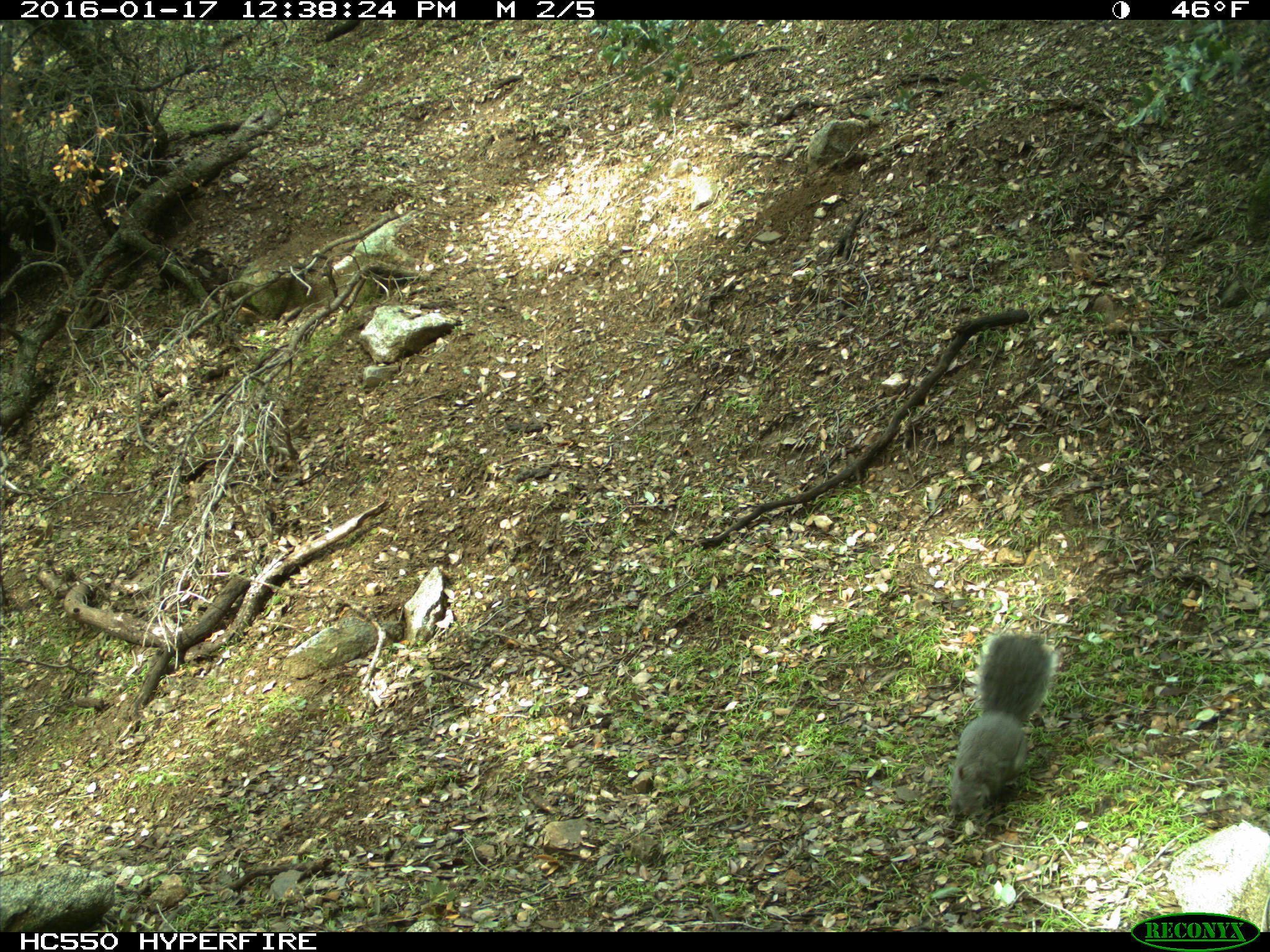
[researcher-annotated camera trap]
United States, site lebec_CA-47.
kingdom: Animalia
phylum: Chordata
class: Mammalia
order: Rodentia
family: Sciuridae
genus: Sciurus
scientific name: Sciurus carolinensis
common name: eastern gray squirrel